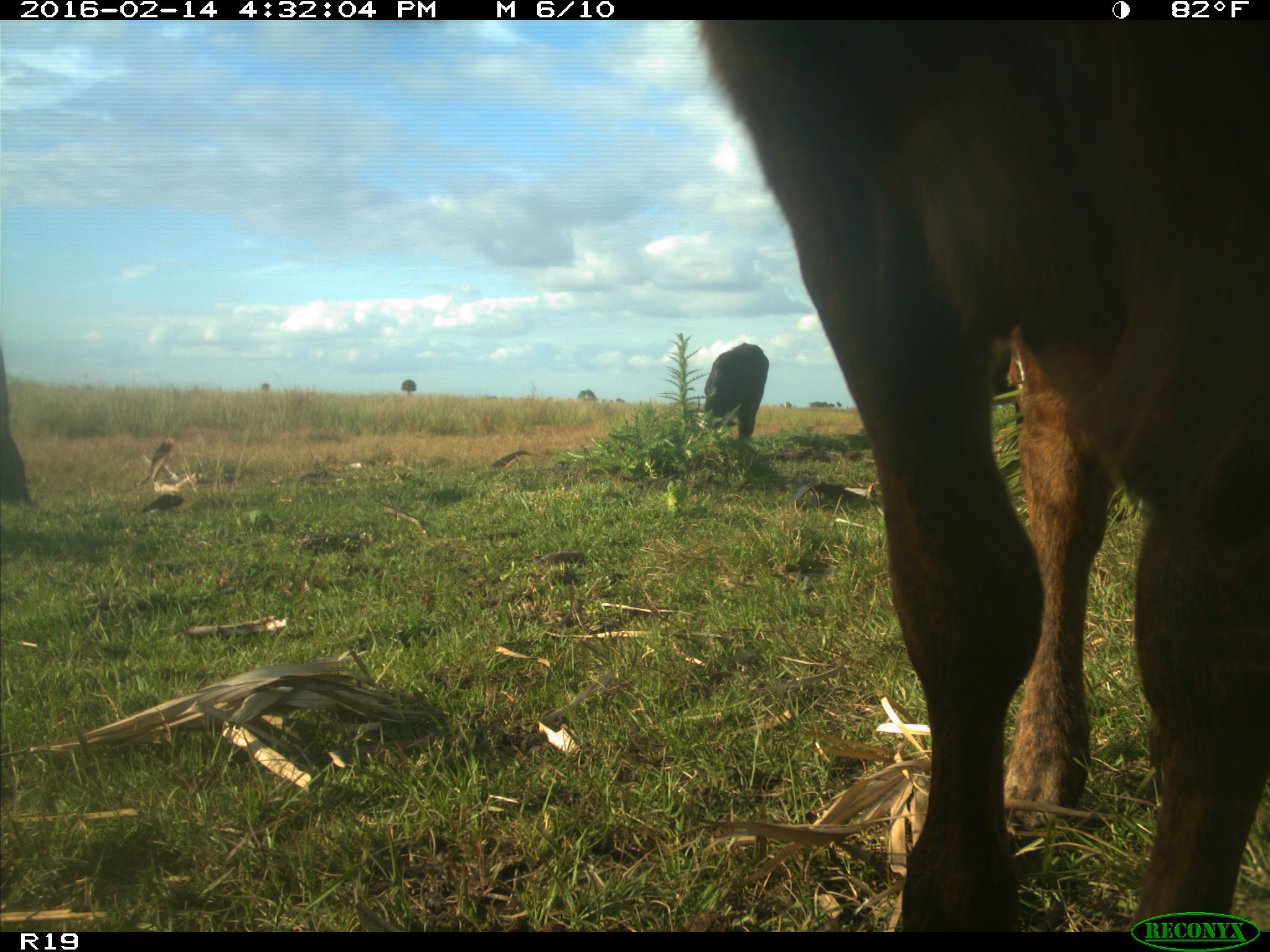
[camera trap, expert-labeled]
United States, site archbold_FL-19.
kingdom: Animalia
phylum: Chordata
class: Mammalia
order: Artiodactyla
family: Bovidae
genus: Bos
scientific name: Bos taurus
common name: domestic cow